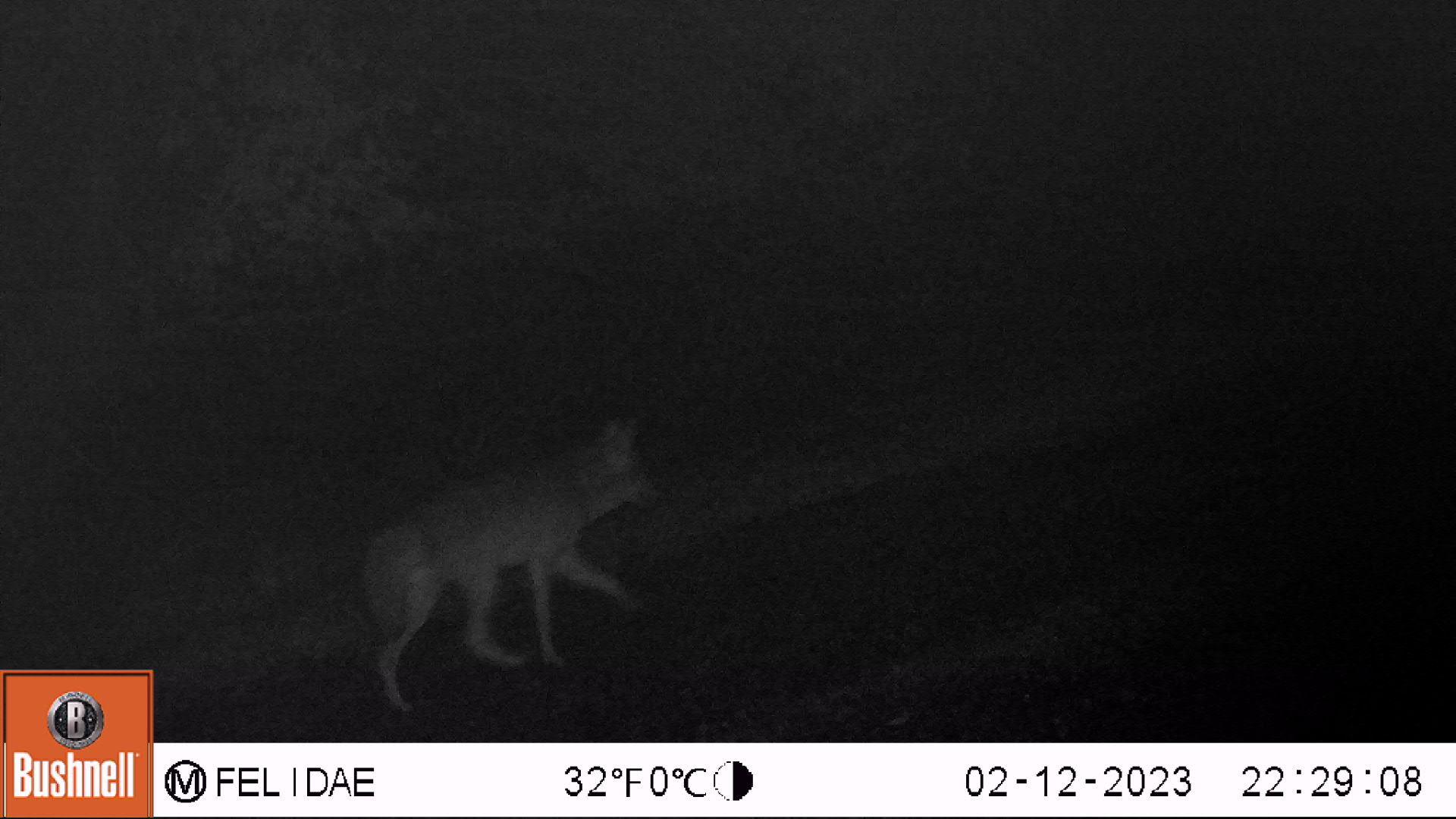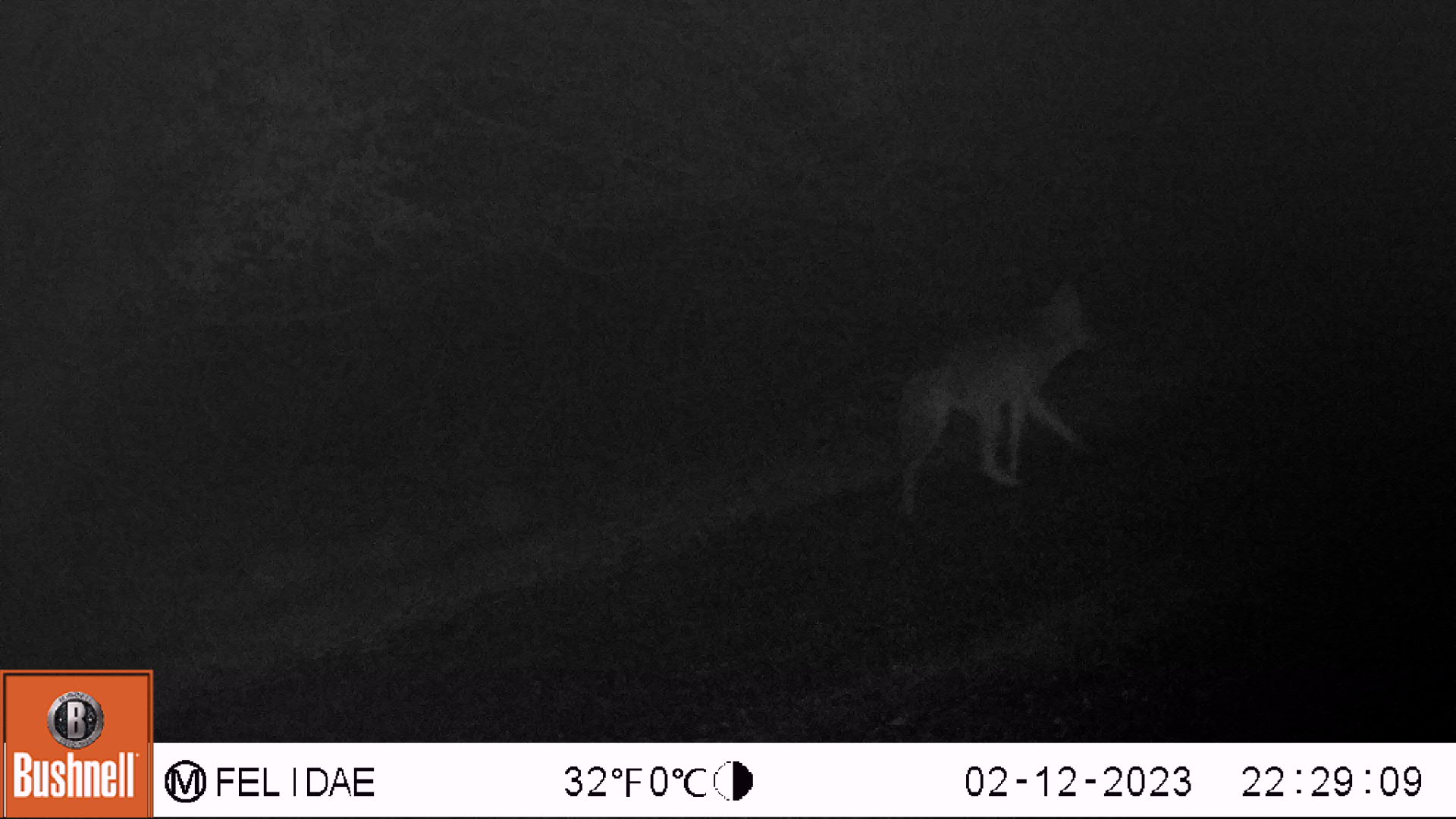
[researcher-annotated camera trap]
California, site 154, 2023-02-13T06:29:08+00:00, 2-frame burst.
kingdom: Animalia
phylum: Chordata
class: Mammalia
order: Carnivora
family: Canidae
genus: Canis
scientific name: Canis latrans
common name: coyote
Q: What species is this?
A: Coyote (Canis latrans).